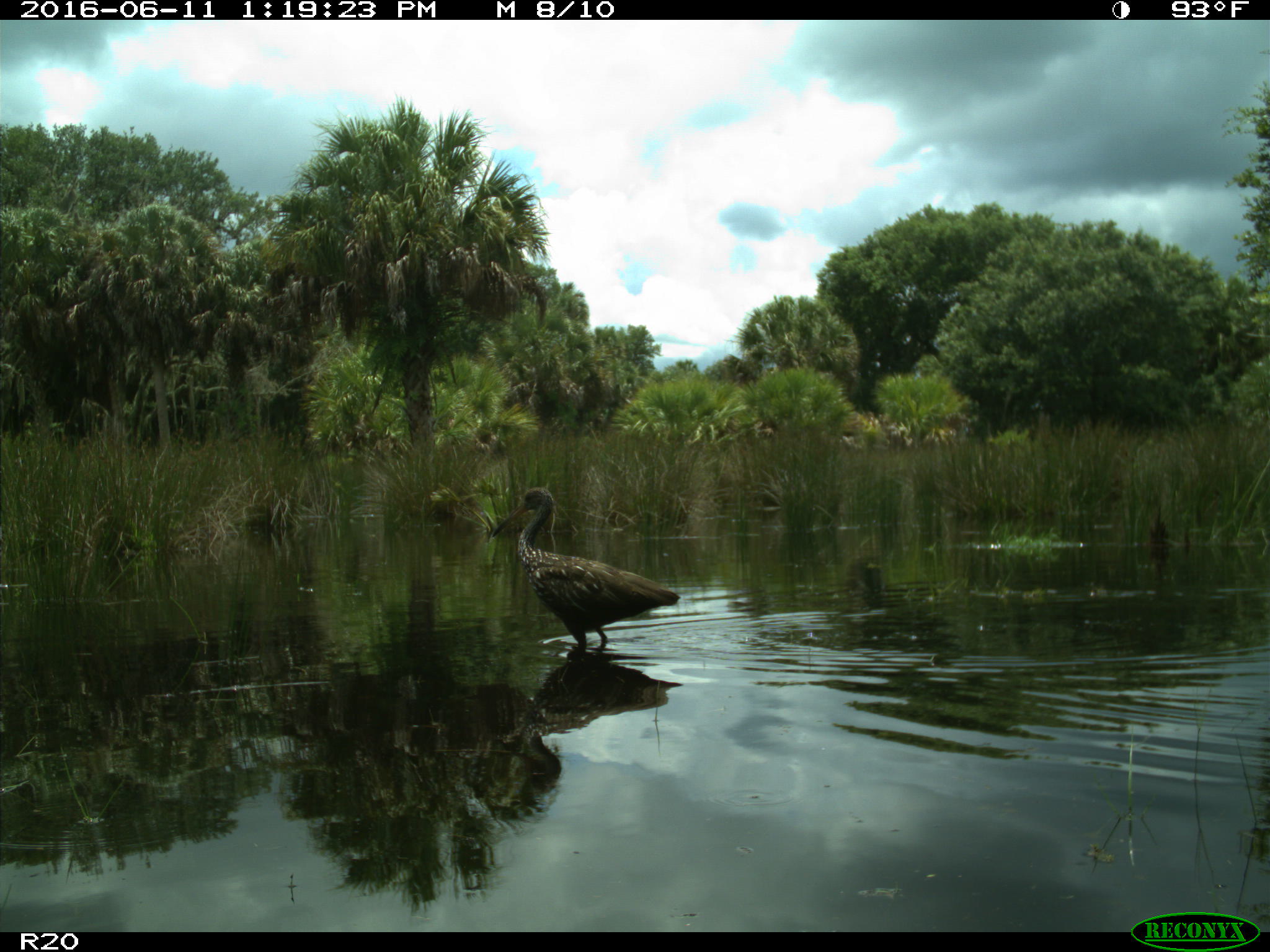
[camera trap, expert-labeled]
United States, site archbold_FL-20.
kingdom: Animalia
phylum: Chordata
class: Aves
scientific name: Aves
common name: birds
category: unidentified bird